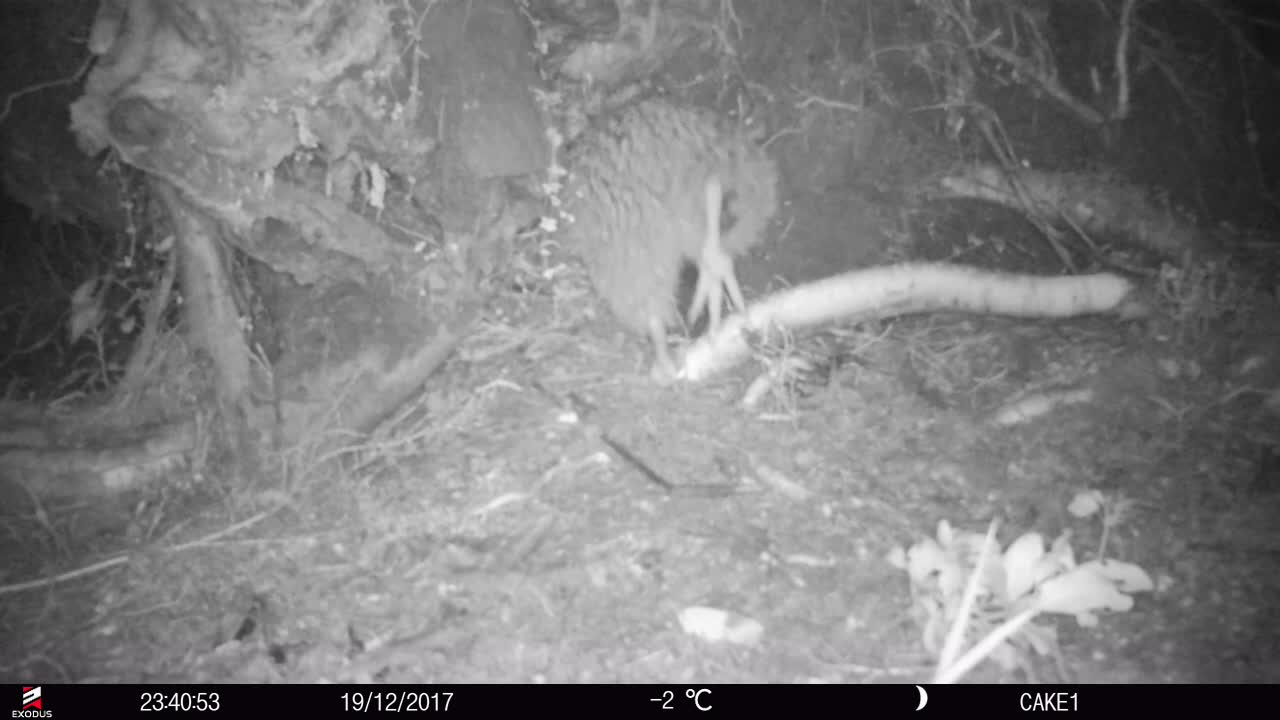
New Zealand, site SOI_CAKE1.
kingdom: Animalia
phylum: Chordata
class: Aves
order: Apterygiformes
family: Apterygidae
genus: Apteryx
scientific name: Apteryx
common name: kiwi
Kiwi (Apteryx).